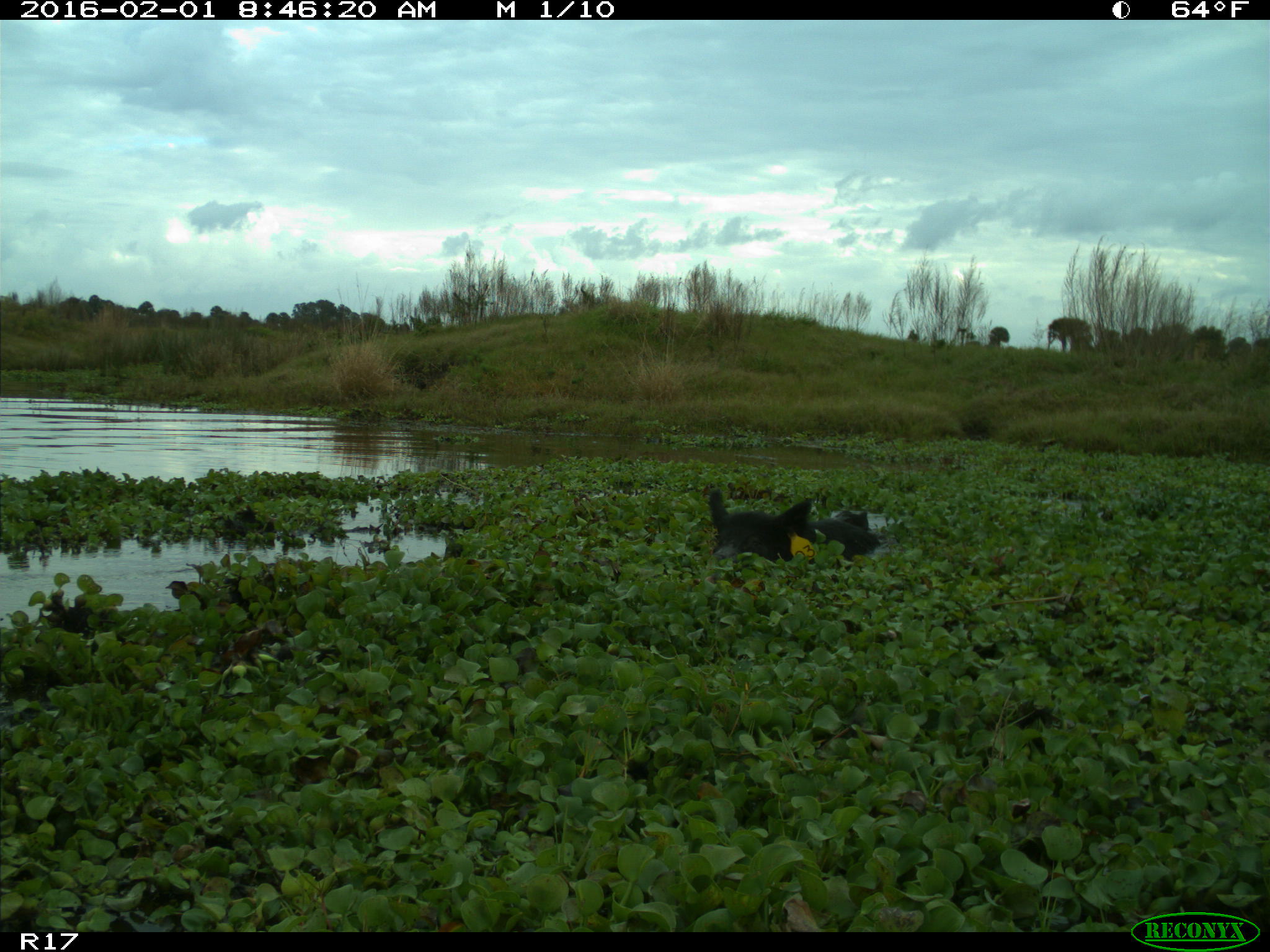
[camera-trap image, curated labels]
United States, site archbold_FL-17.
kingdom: Animalia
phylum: Chordata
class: Mammalia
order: Artiodactyla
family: Suidae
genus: Sus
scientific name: Sus scrofa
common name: wild boar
Sus scrofa (wild boar).